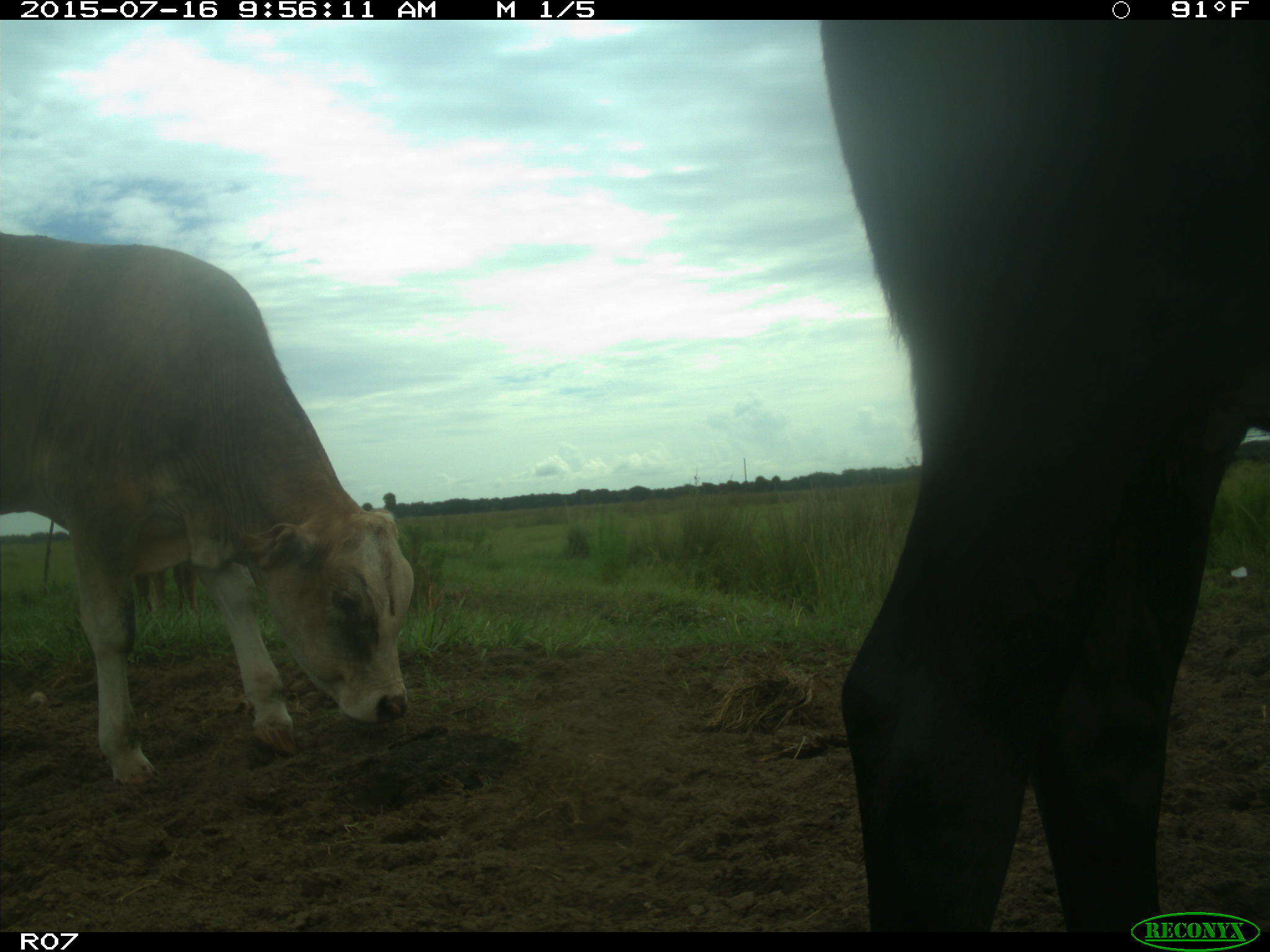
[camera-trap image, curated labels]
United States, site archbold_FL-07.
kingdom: Animalia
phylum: Chordata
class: Mammalia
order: Artiodactyla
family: Bovidae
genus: Bos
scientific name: Bos taurus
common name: domestic cow